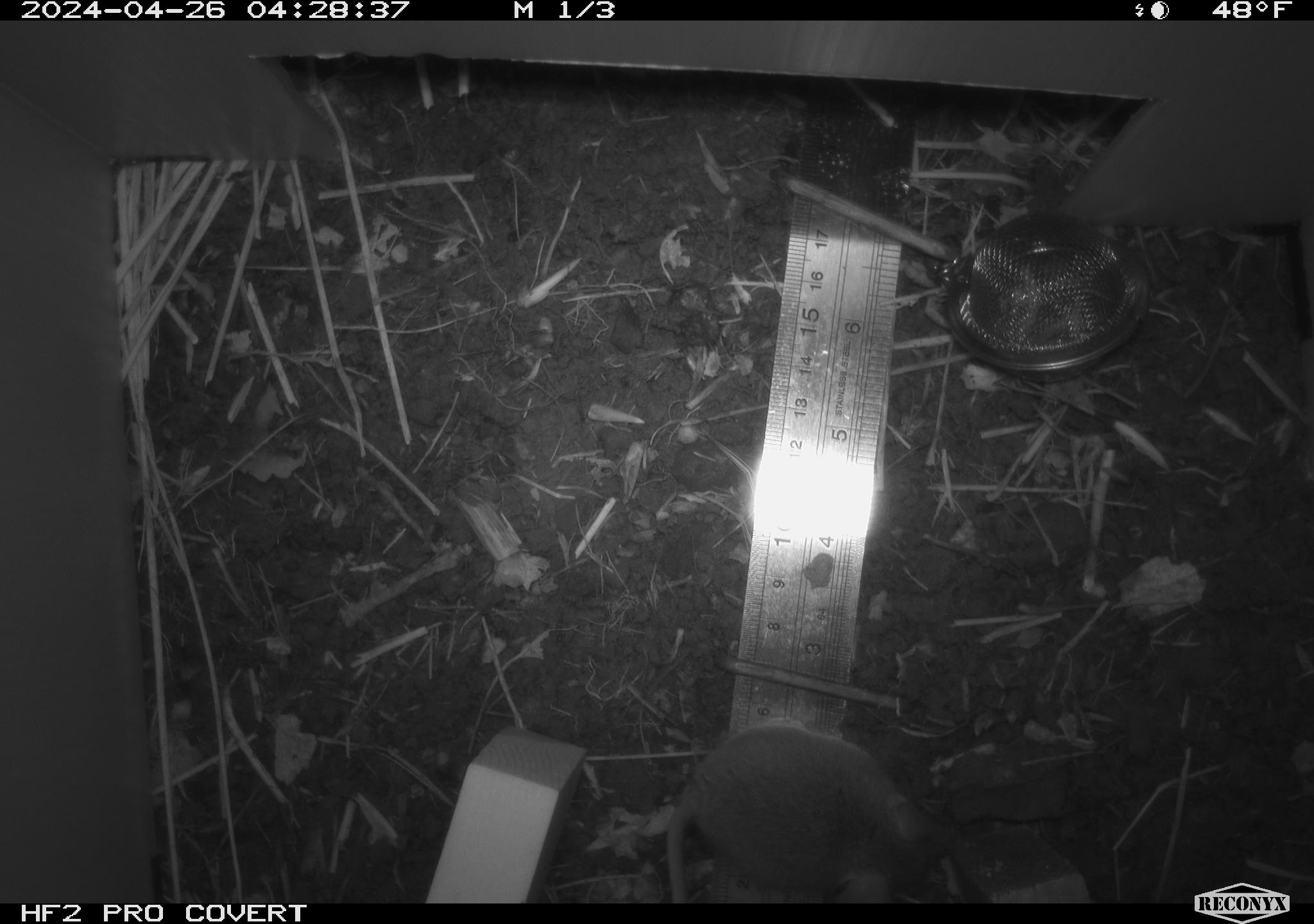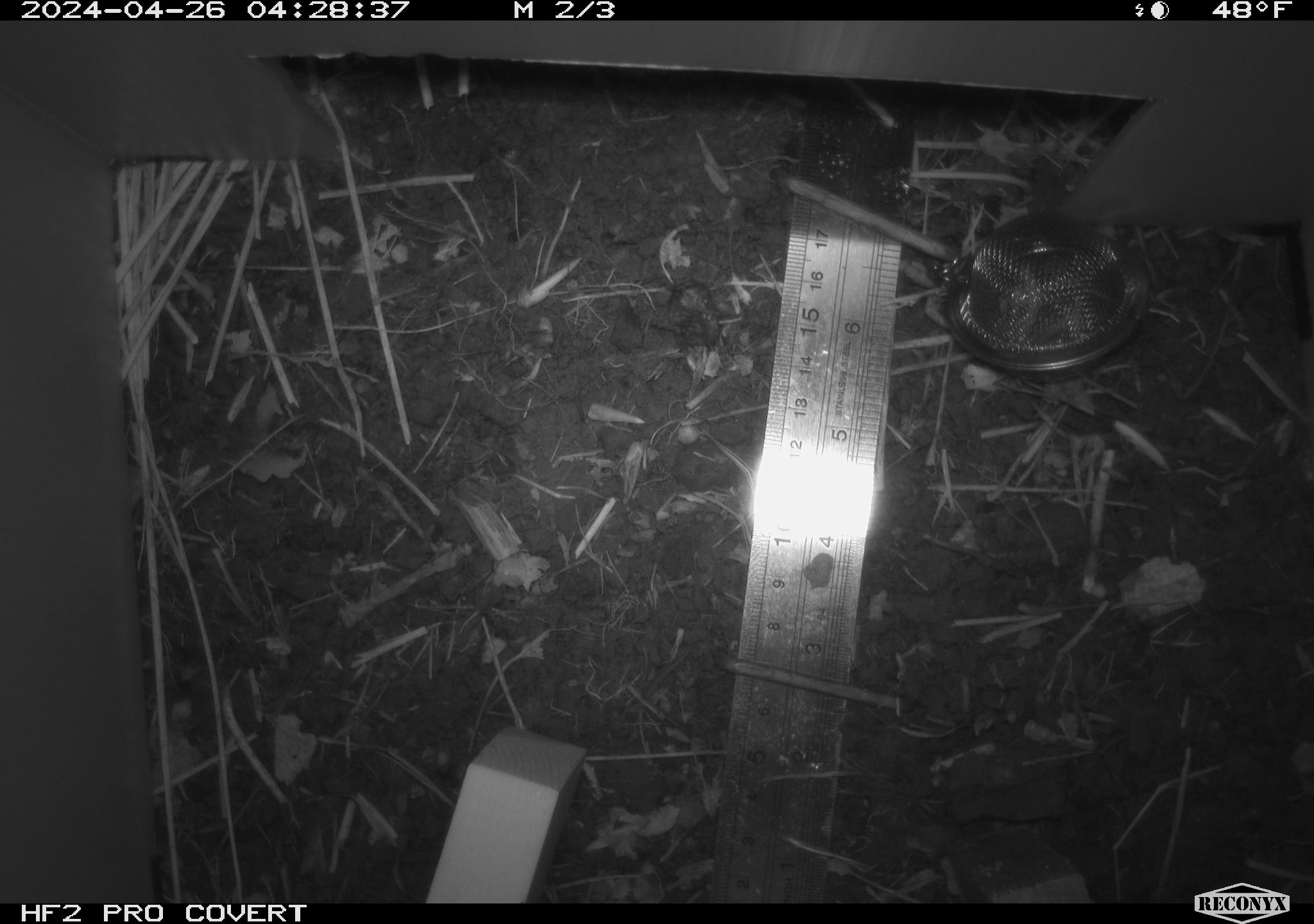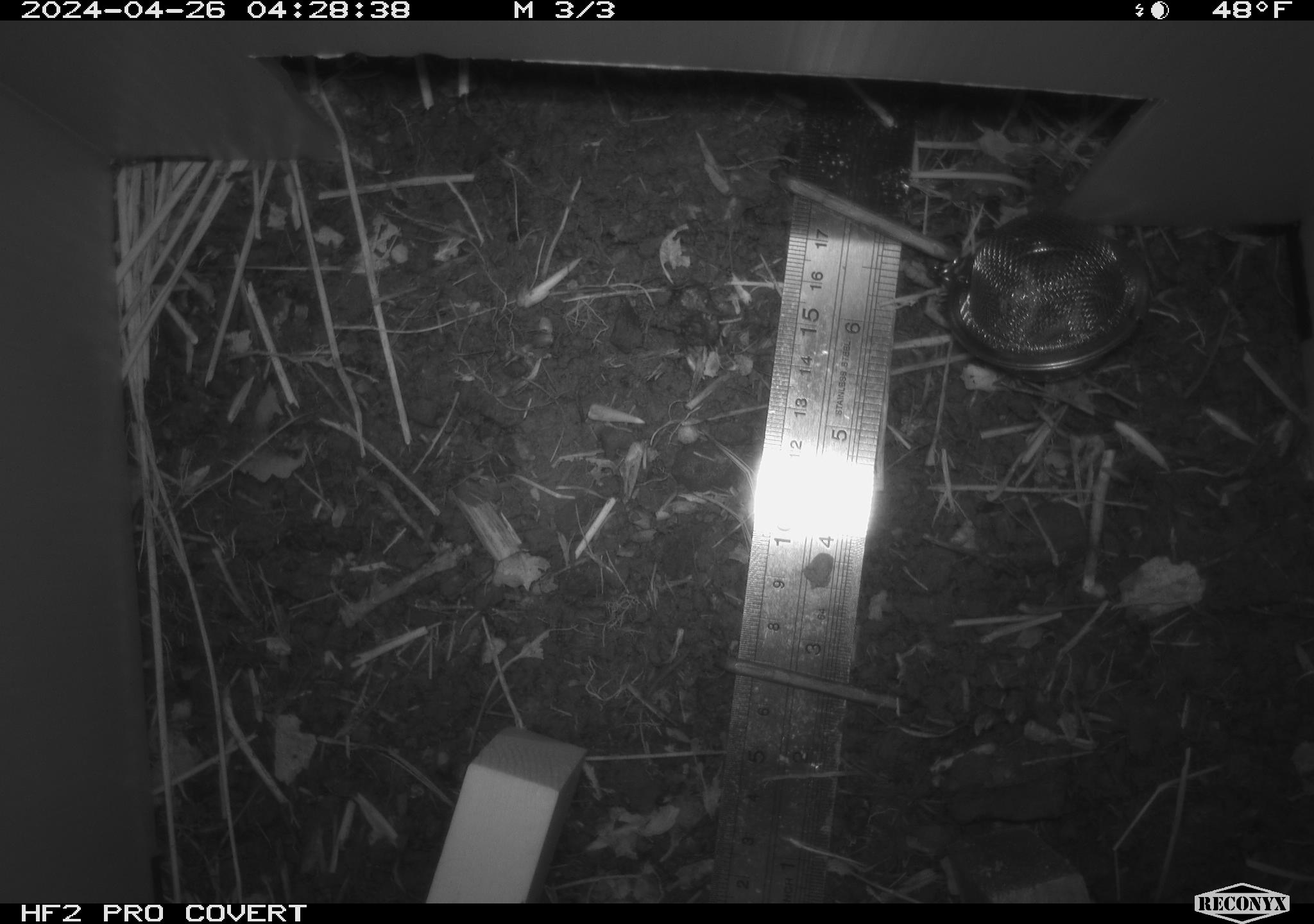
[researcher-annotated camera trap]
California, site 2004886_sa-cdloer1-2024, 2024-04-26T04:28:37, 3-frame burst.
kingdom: Animalia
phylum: Chordata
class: Mammalia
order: Rodentia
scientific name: Rodentia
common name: mouse species